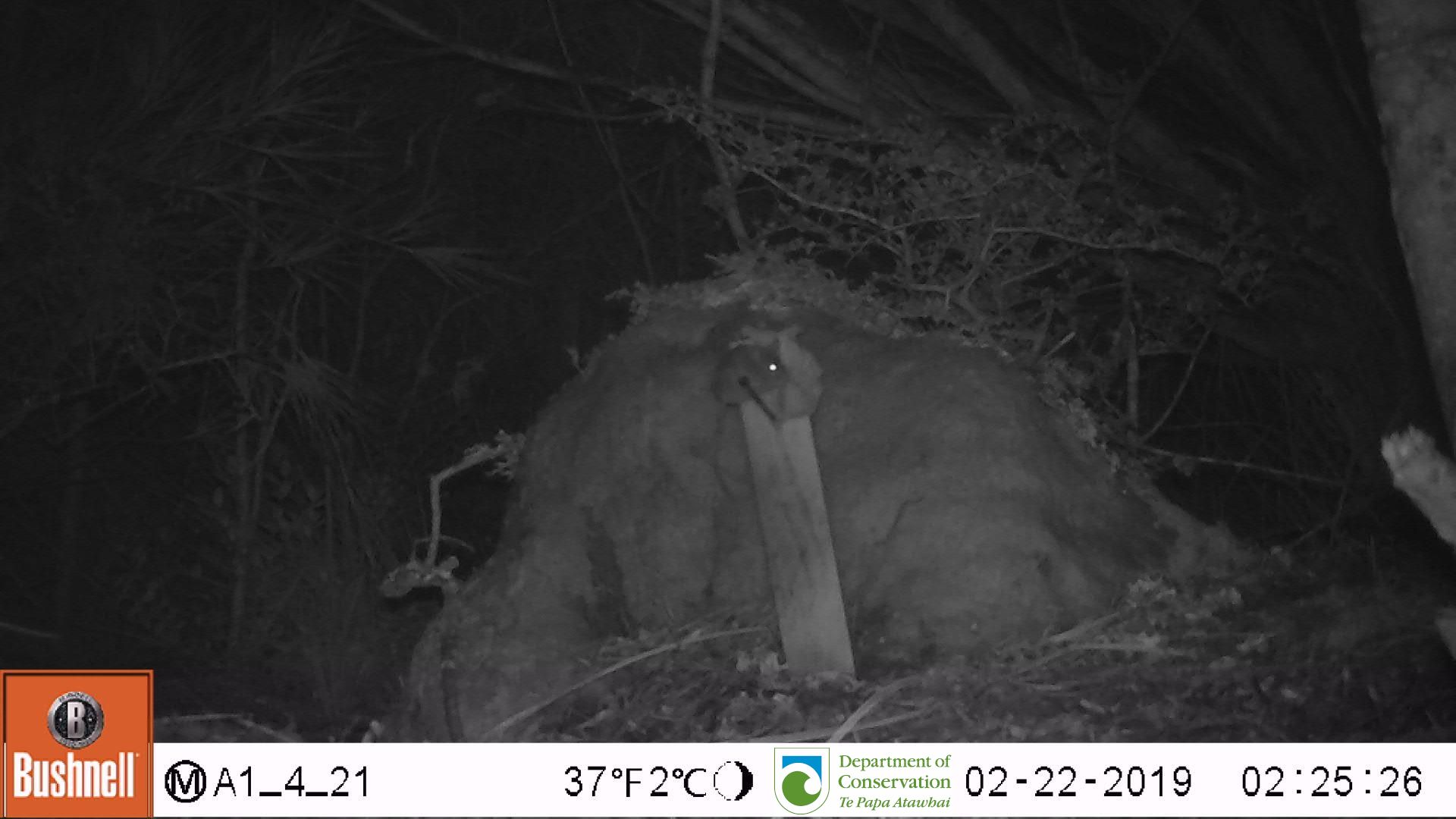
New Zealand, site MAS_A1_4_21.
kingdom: Animalia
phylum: Chordata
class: Mammalia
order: Rodentia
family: Muridae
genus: Mus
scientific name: Mus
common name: mouse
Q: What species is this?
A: Mouse (Mus).